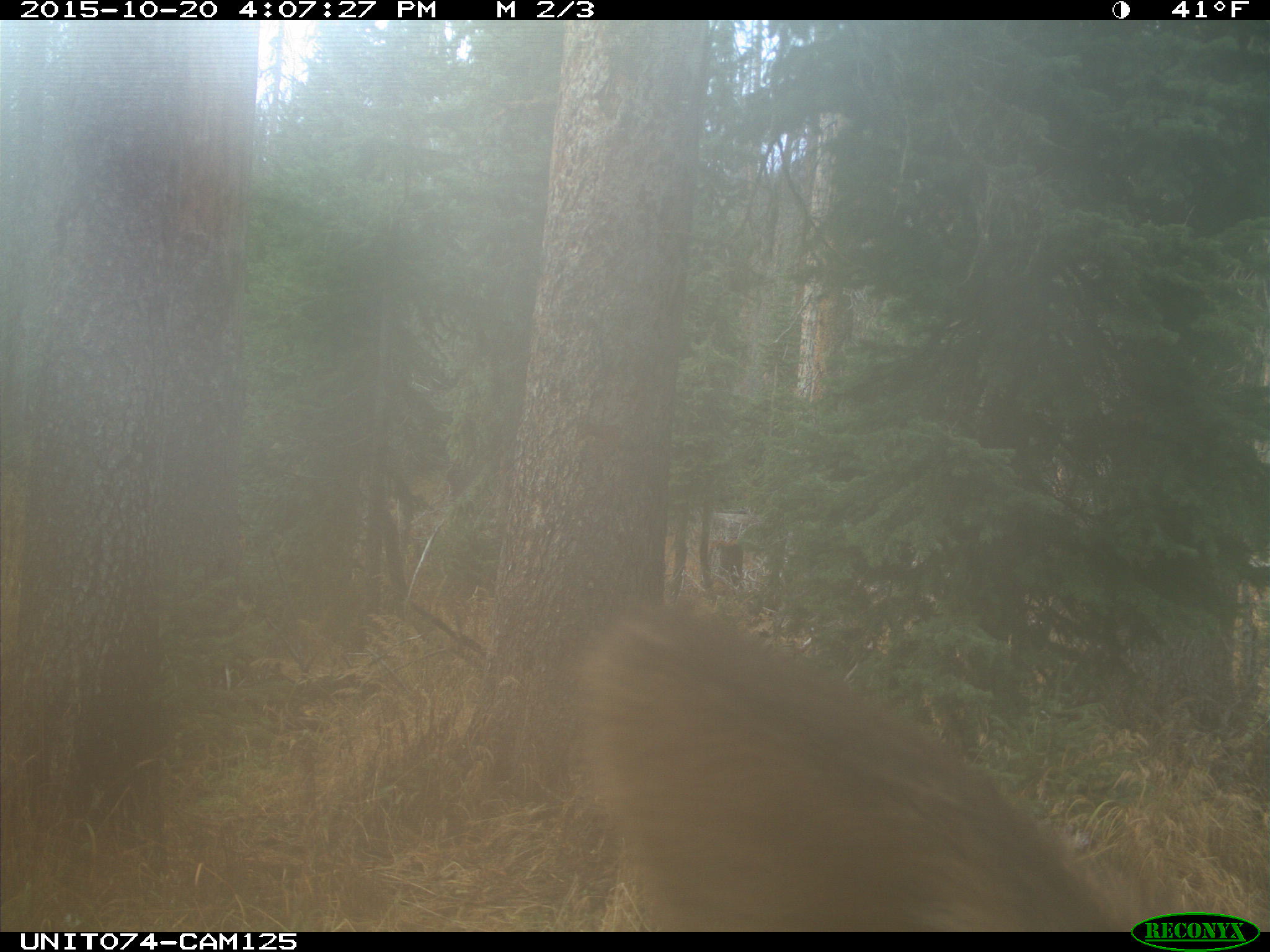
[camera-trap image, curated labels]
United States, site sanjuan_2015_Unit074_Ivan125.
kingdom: Animalia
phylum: Chordata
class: Mammalia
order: Artiodactyla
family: Cervidae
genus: Cervus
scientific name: Cervus elaphus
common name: red deer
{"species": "Cervus elaphus (red deer)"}